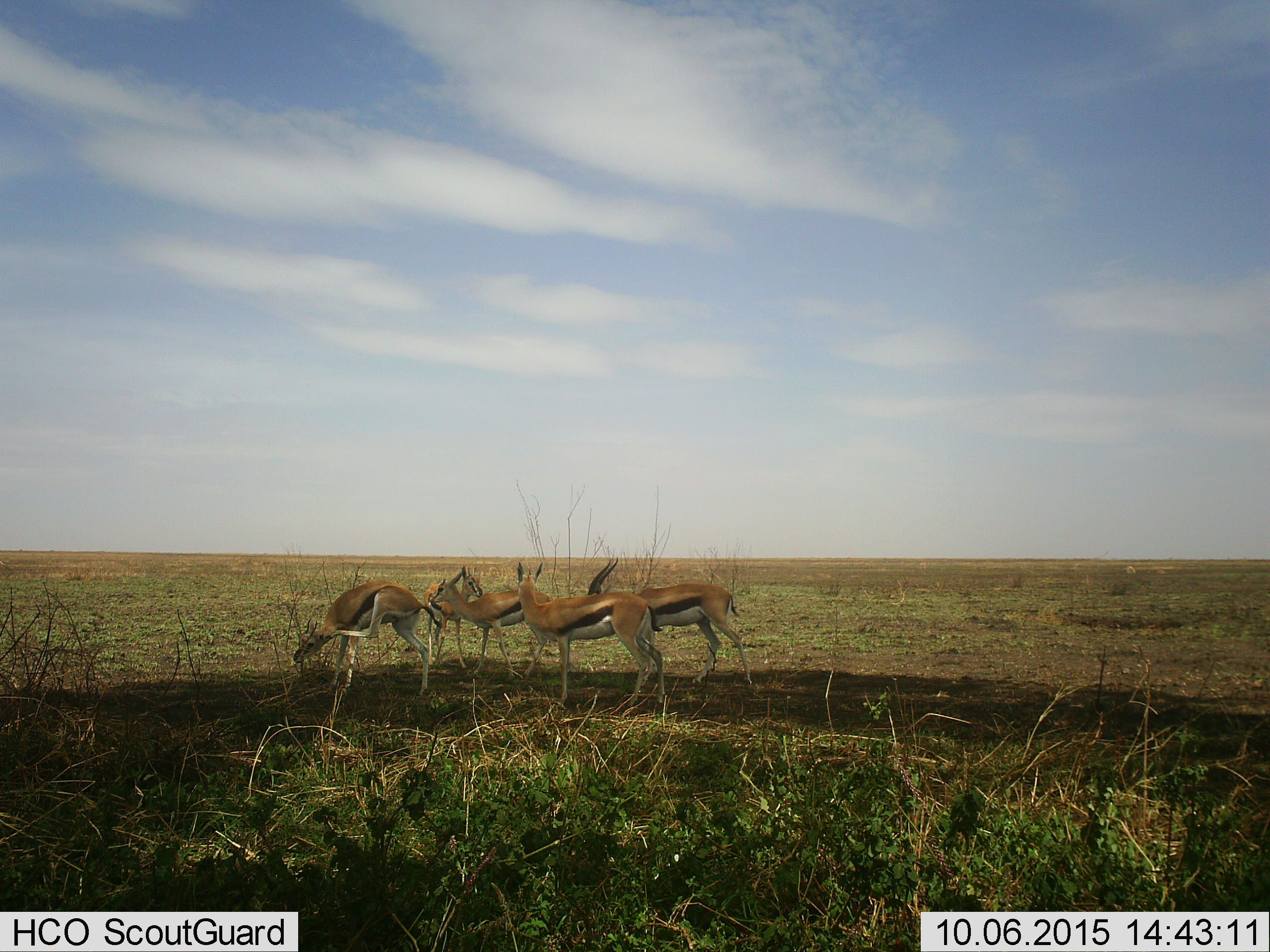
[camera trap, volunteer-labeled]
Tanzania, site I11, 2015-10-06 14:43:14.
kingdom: Animalia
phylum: Chordata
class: Mammalia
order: Artiodactyla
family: Bovidae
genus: Eudorcas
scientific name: Eudorcas thomsonii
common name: thomson's gazelle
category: gazellethomsons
Gazellethomsons (thomson's gazelle) (Eudorcas thomsonii), count 5. Behavior (volunteer vote fractions): standing 100%, resting 10%, moving 0%, interacting 30%. Young present (vote fraction): 10%. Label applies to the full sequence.